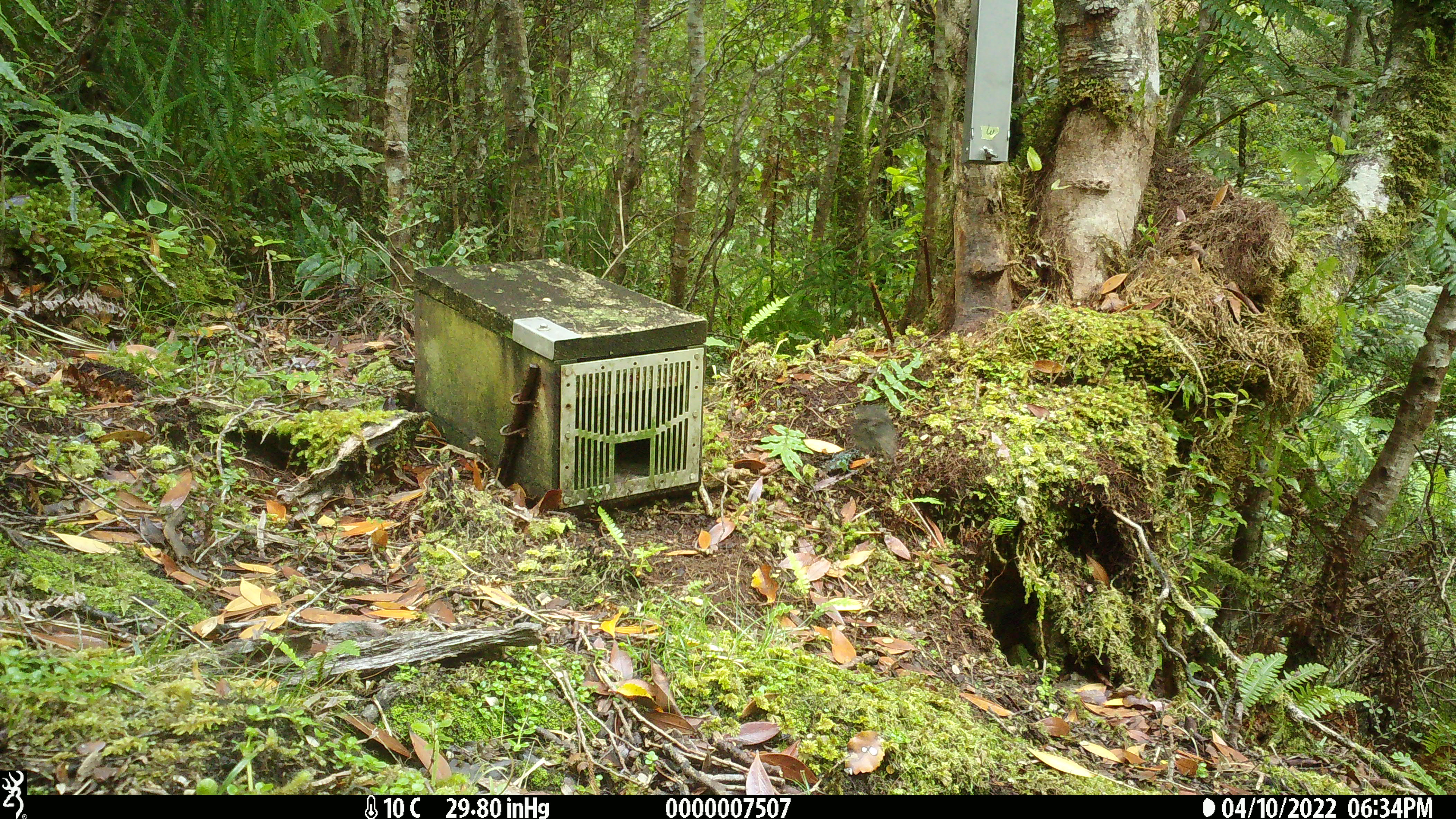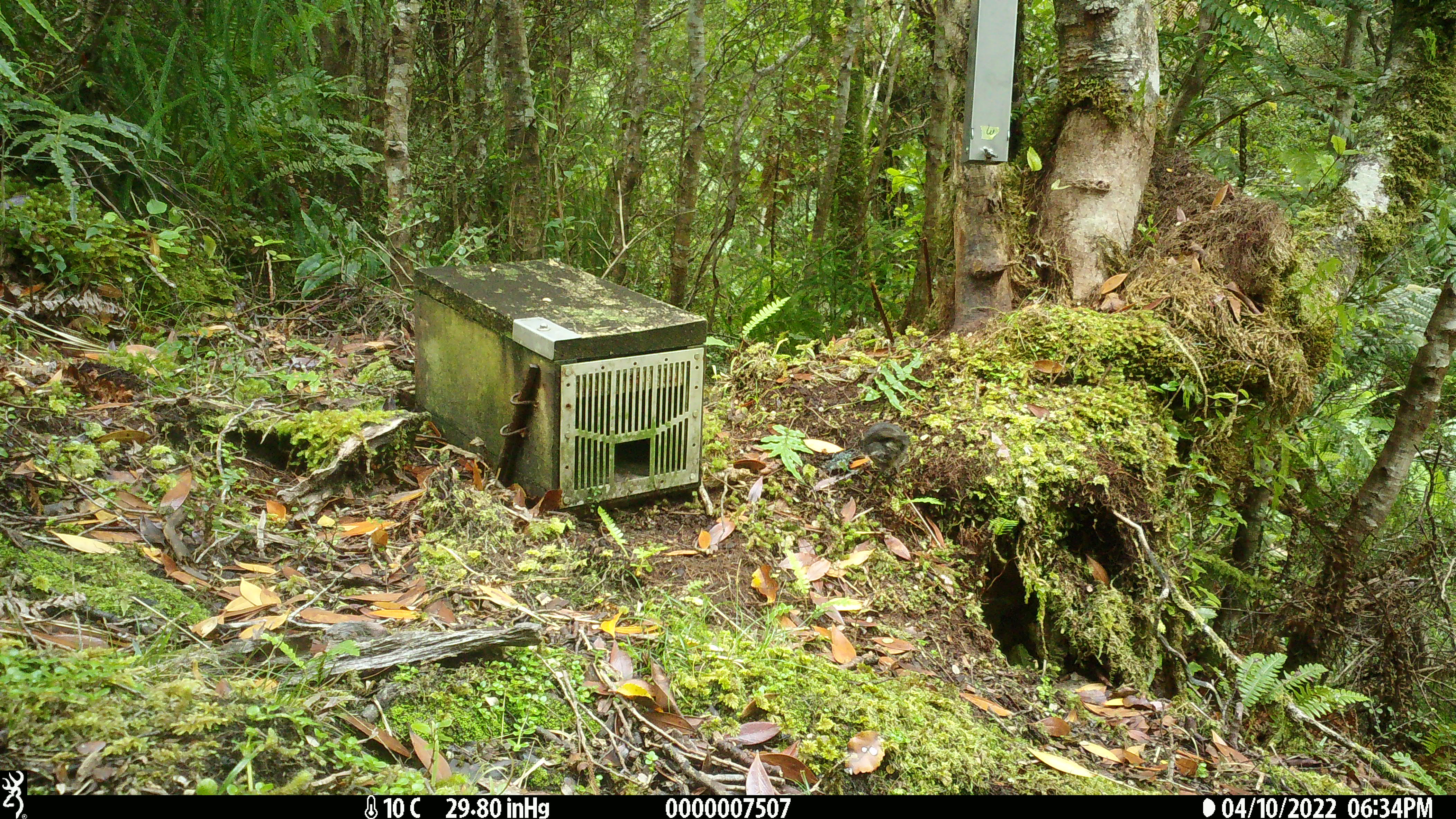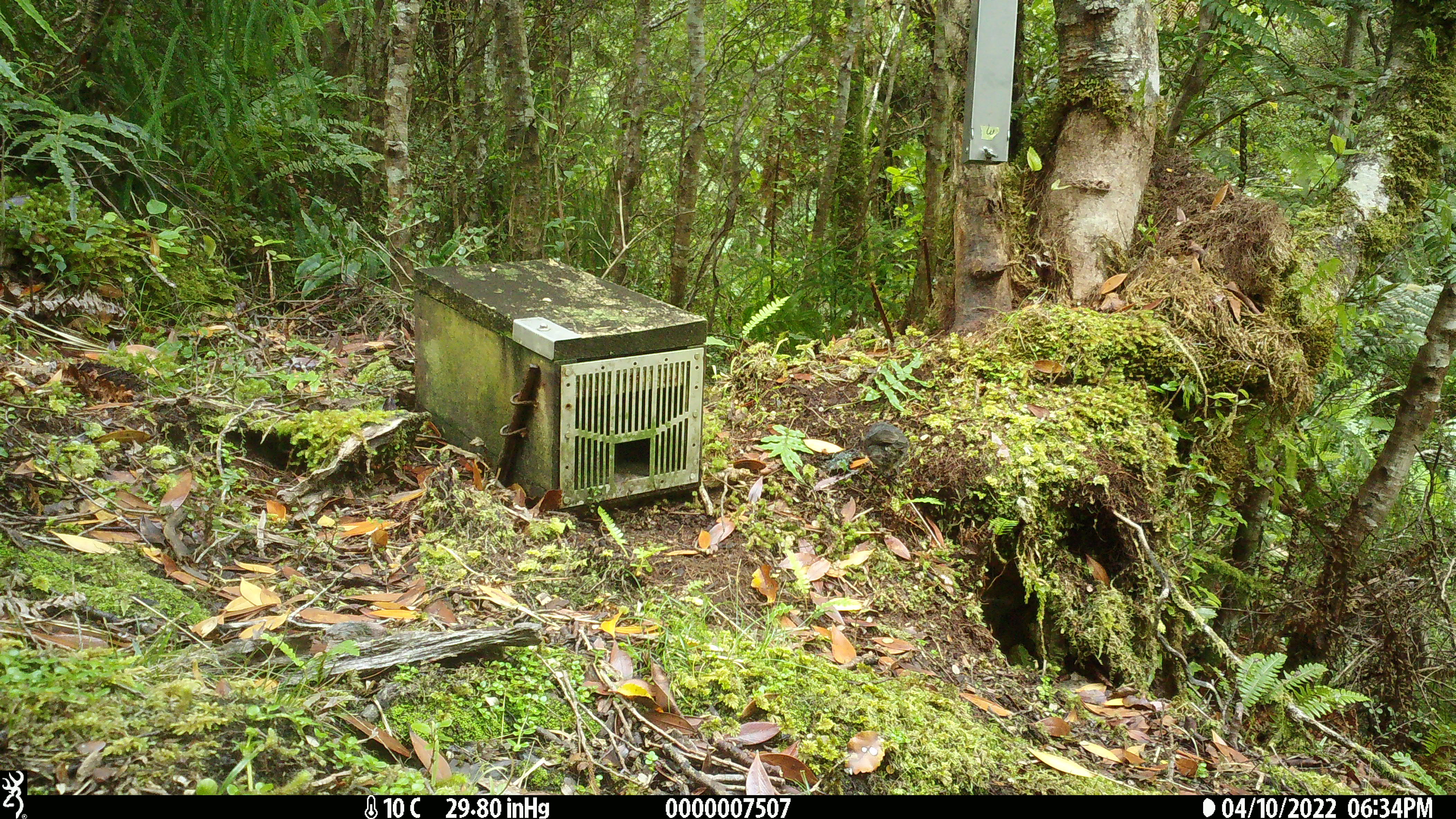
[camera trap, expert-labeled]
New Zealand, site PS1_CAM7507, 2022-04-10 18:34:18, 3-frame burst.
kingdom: Animalia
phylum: Chordata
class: Aves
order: Passeriformes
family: Petroicidae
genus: Petroica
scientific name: Petroica australis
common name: new zealand robin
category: robin